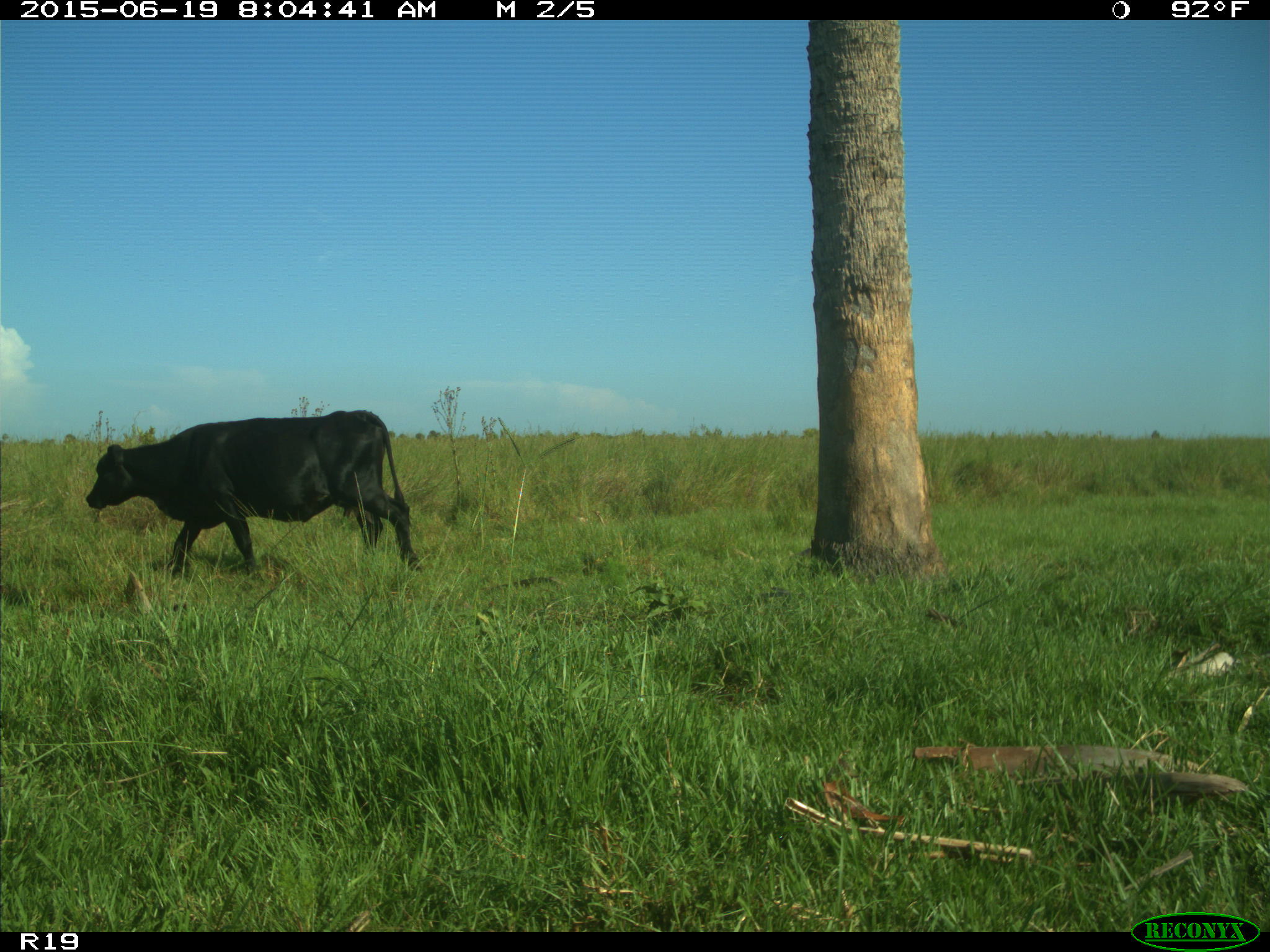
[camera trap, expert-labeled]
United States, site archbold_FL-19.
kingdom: Animalia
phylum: Chordata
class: Mammalia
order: Artiodactyla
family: Bovidae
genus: Bos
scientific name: Bos taurus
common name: domestic cow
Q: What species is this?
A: Bos taurus (domestic cow).